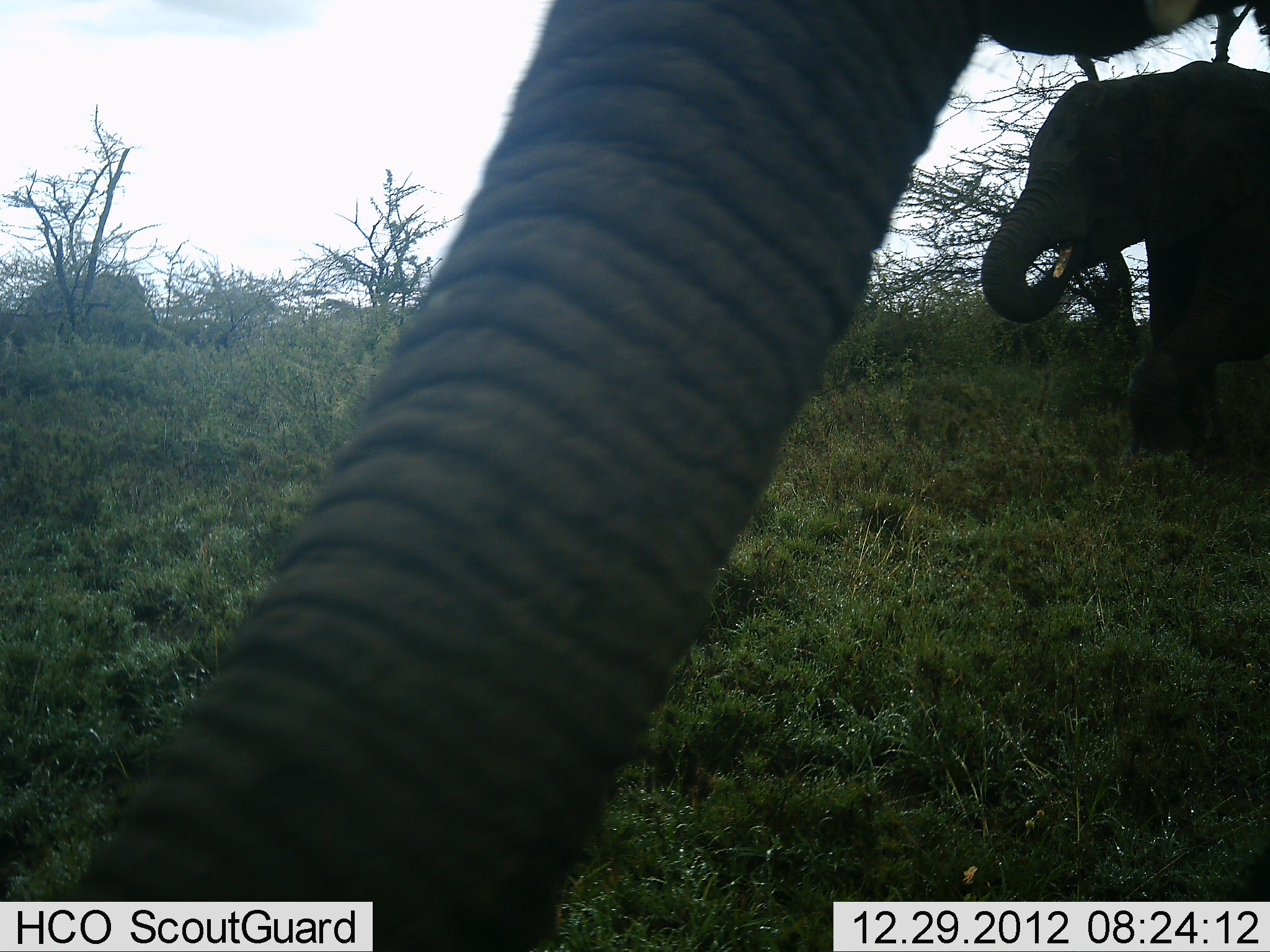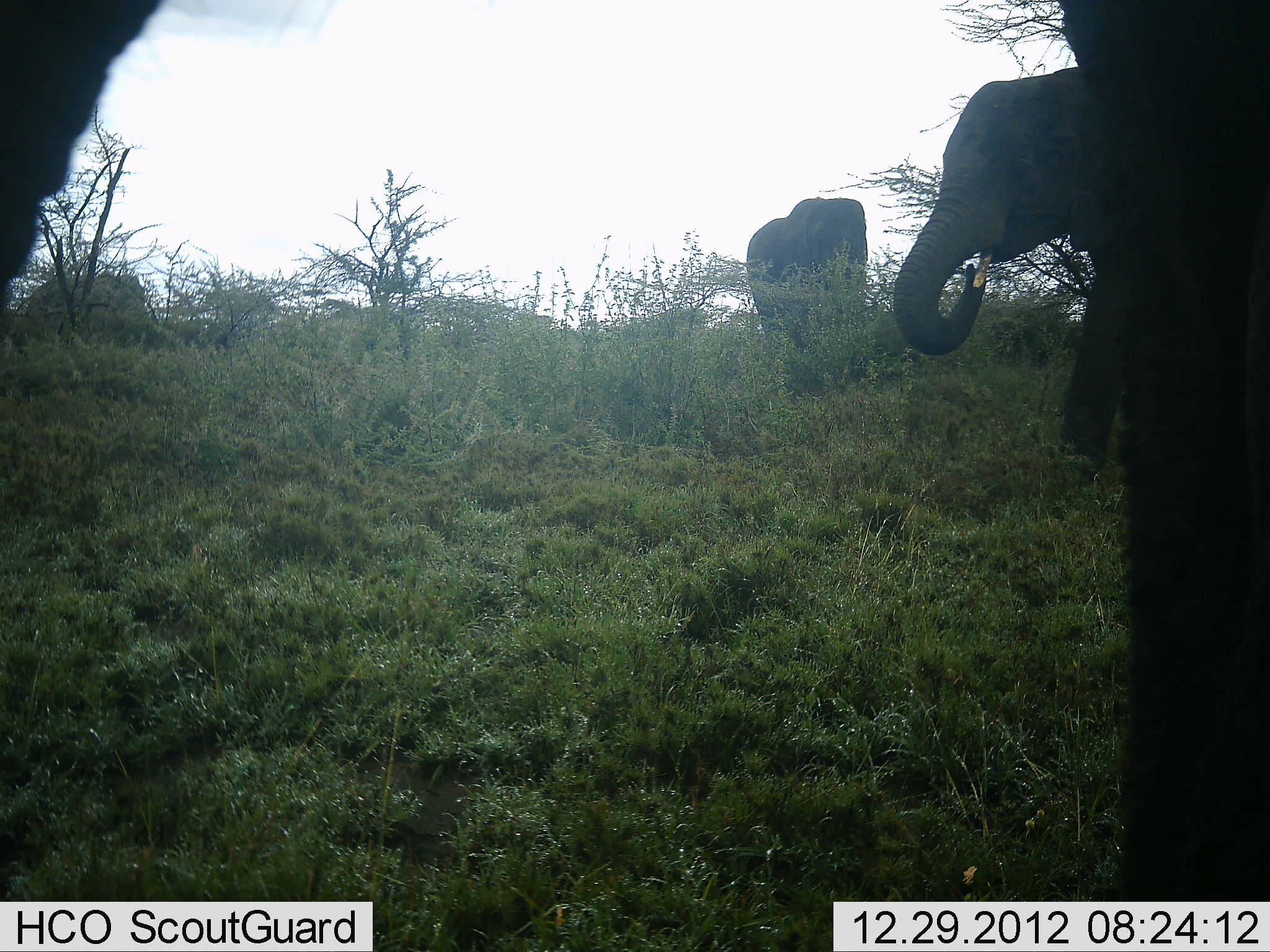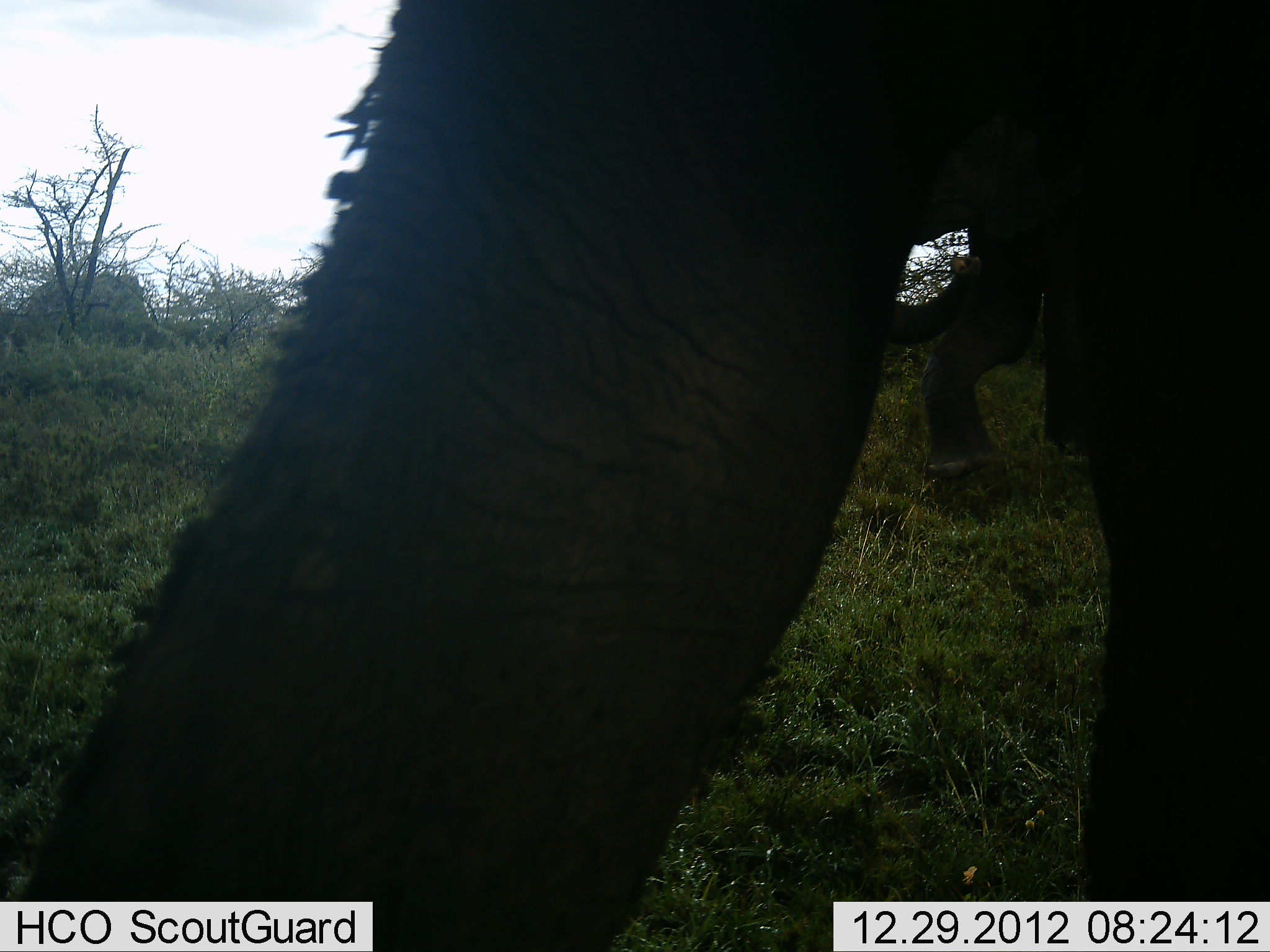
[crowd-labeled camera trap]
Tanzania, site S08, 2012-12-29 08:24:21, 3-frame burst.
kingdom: Animalia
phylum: Chordata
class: Mammalia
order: Proboscidea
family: Elephantidae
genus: Loxodonta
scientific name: Loxodonta africana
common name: african bush elephant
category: elephant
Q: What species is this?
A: Elephant (african bush elephant) (Loxodonta africana).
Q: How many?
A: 3.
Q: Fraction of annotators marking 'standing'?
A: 48%.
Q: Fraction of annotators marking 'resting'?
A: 0%.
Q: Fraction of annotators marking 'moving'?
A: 52%.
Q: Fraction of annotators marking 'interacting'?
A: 0%.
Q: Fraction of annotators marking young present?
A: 4%.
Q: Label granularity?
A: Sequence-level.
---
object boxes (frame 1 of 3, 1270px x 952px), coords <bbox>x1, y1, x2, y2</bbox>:
animal: <bbox>59, 0, 1270, 951</bbox>; <bbox>978, 60, 1270, 470</bbox>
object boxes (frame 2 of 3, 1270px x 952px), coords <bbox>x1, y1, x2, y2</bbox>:
animal: <bbox>0, 0, 1270, 951</bbox>; <bbox>891, 65, 1144, 518</bbox>; <bbox>745, 195, 870, 399</bbox>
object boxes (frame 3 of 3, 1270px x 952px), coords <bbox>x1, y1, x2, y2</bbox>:
animal: <bbox>25, 0, 1270, 951</bbox>; <bbox>888, 220, 1091, 482</bbox>